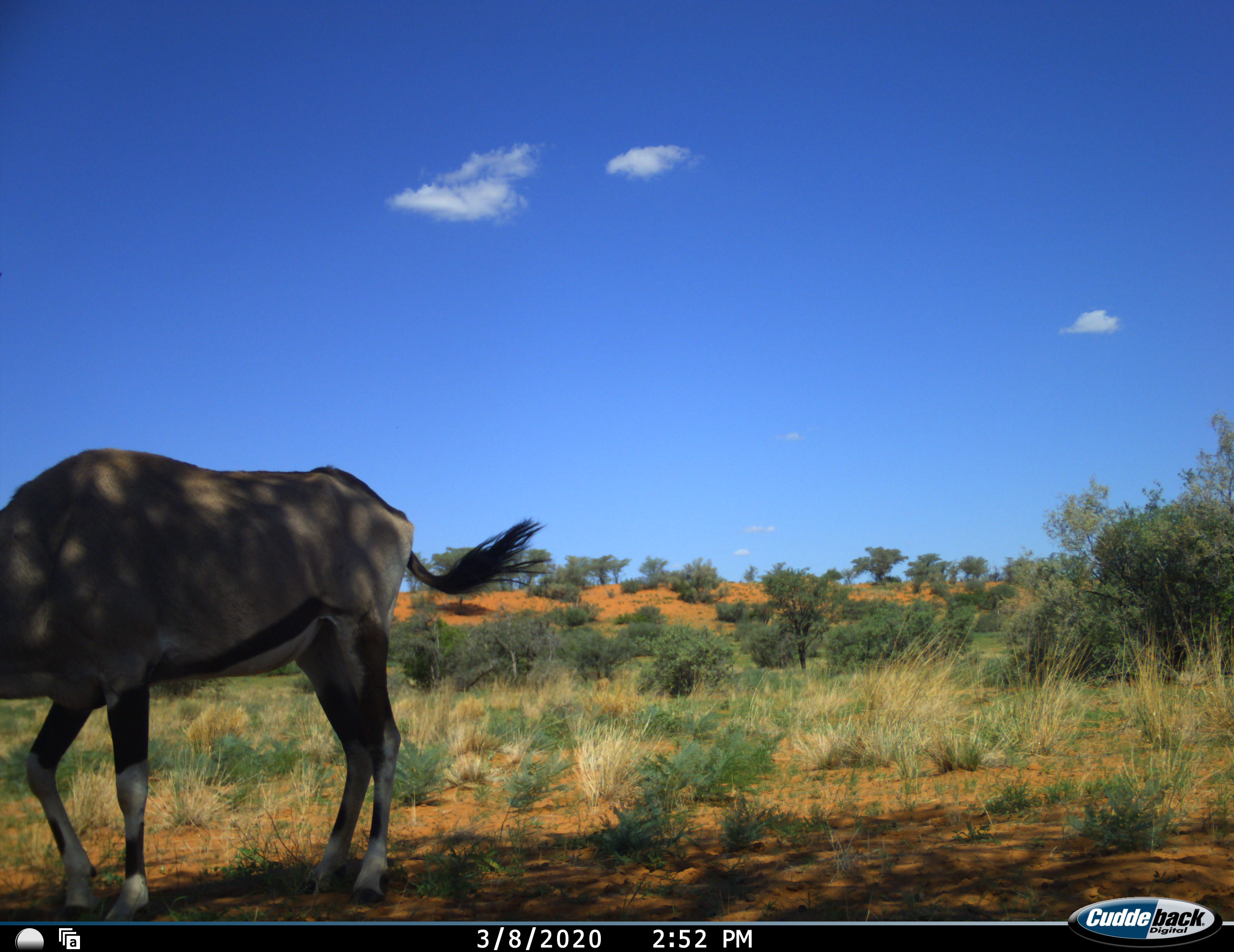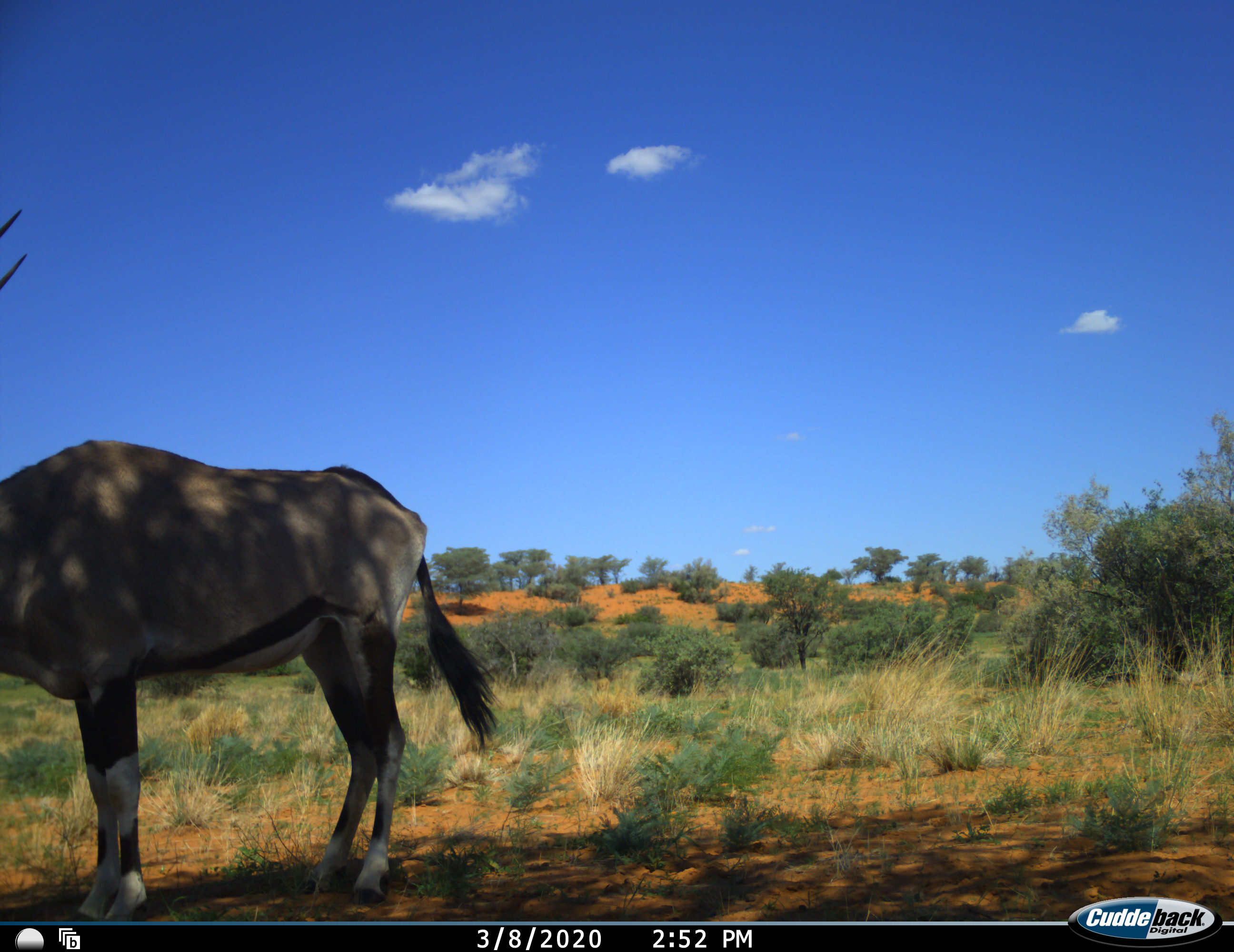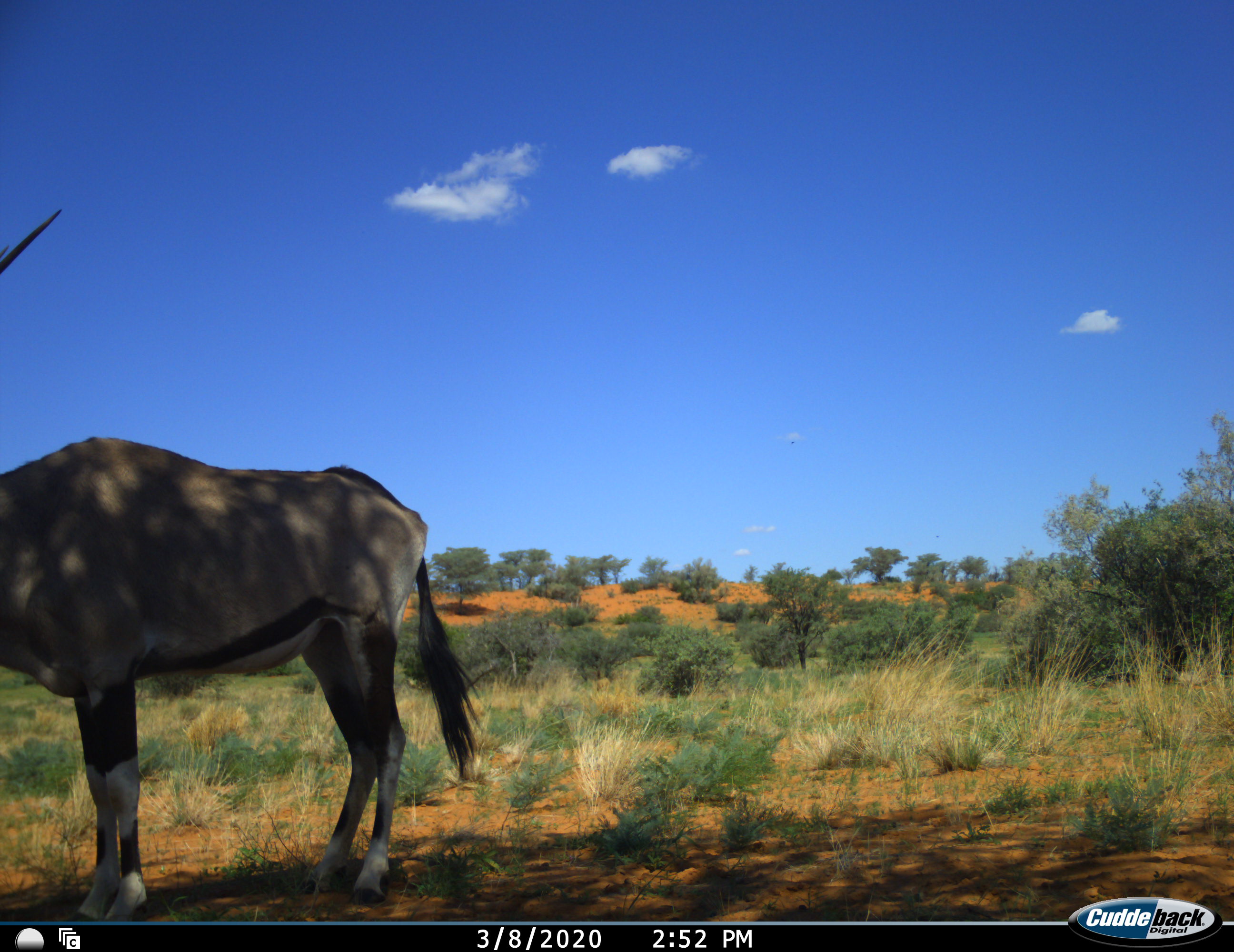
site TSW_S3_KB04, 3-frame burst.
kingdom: Animalia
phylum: Chordata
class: Mammalia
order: Artiodactyla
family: Bovidae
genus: Oryx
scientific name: Oryx gazella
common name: gemsbok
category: oryx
Oryx (gemsbok) (Oryx gazella), count 1. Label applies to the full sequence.